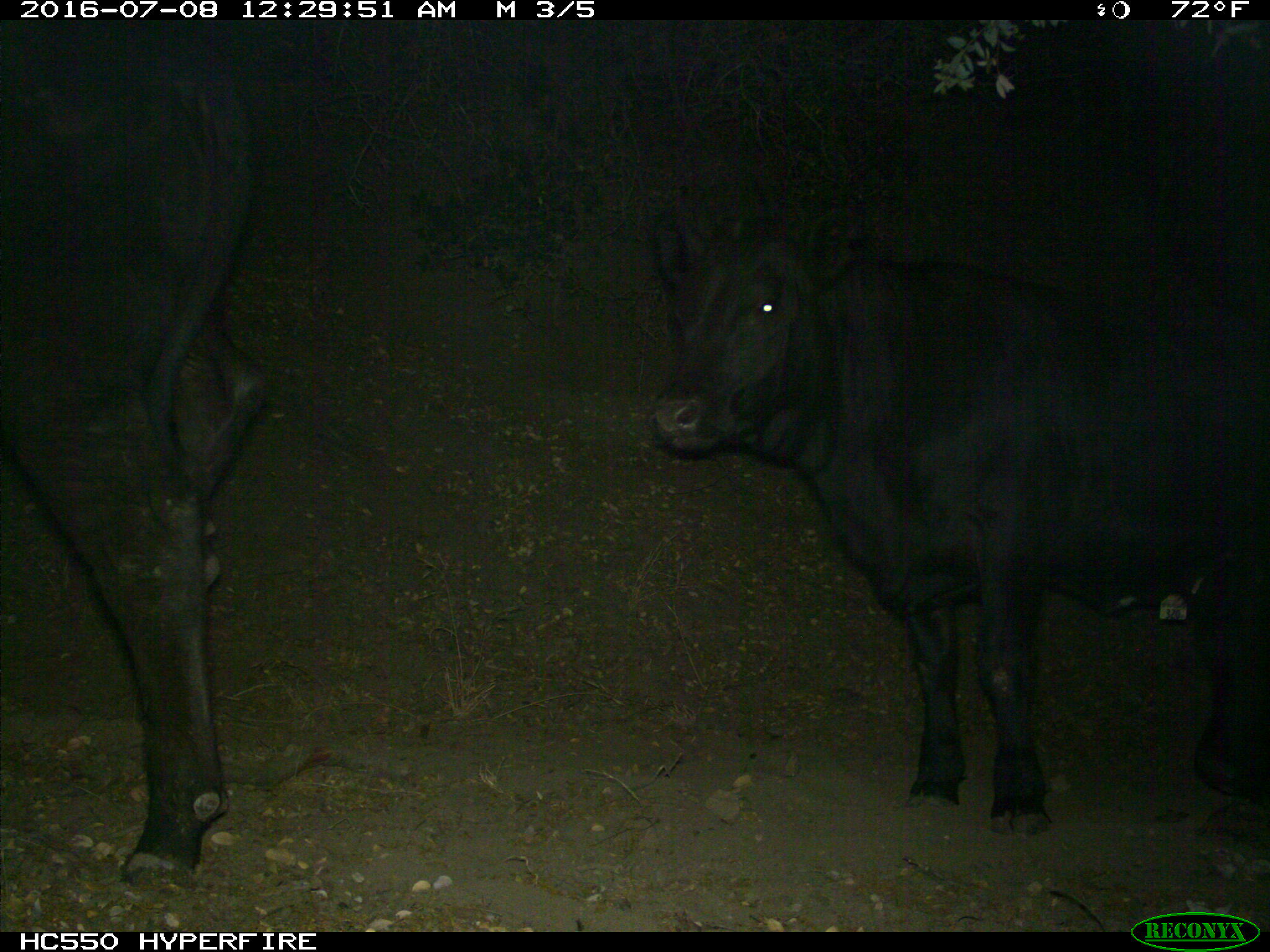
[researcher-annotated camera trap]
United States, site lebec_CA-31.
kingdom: Animalia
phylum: Chordata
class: Mammalia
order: Artiodactyla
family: Bovidae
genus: Bos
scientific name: Bos taurus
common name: domestic cow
Bos taurus (domestic cow).